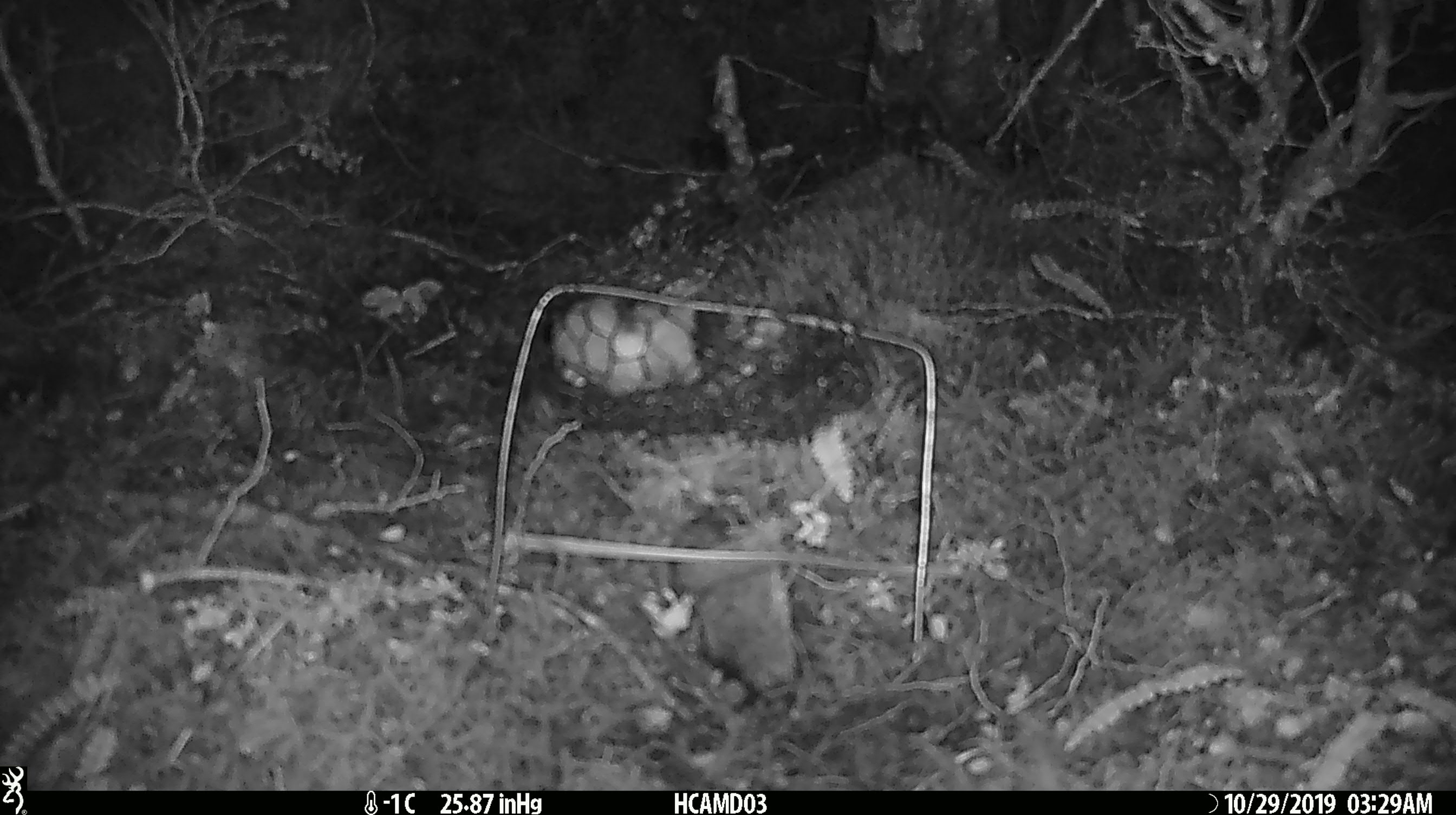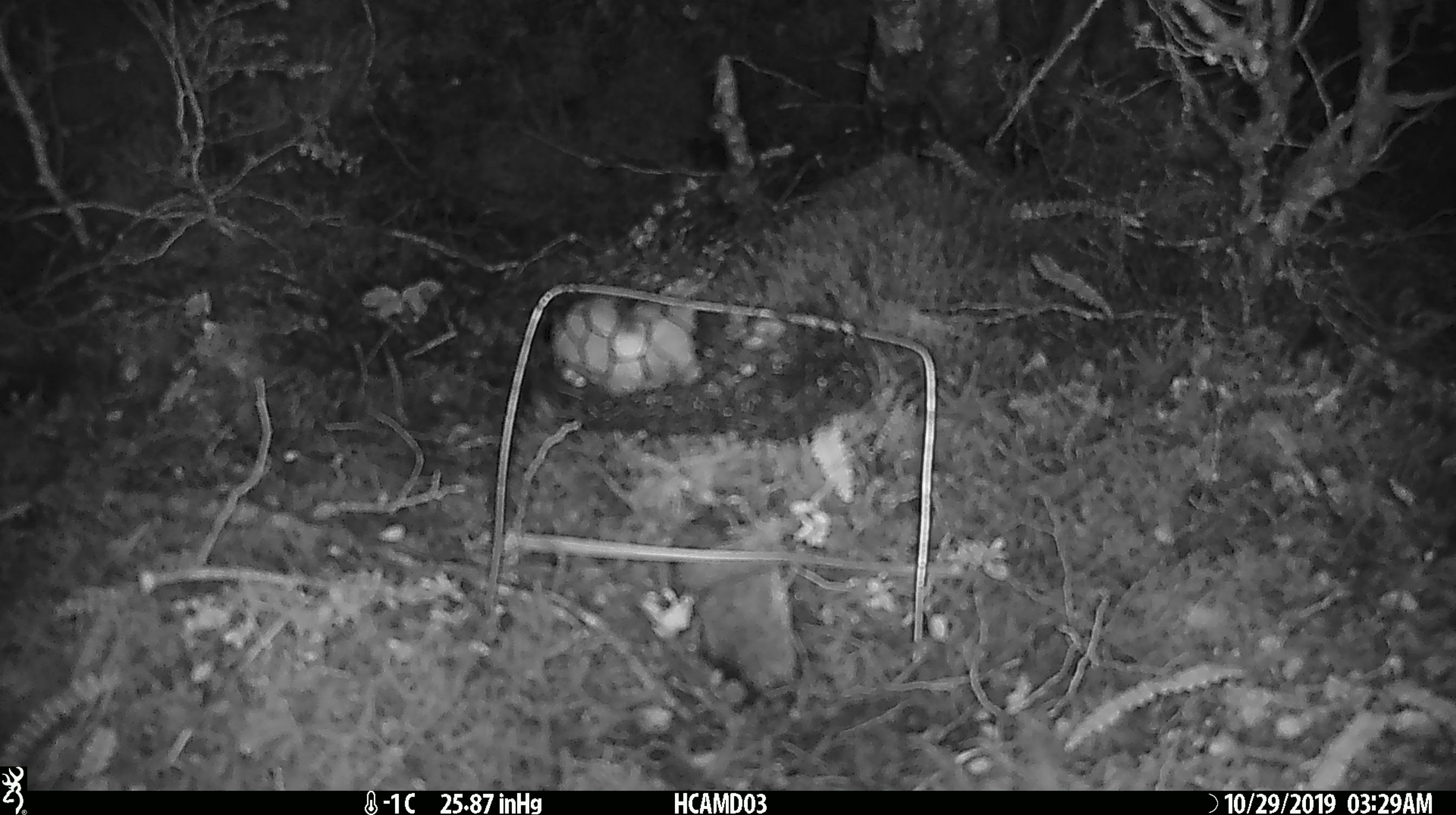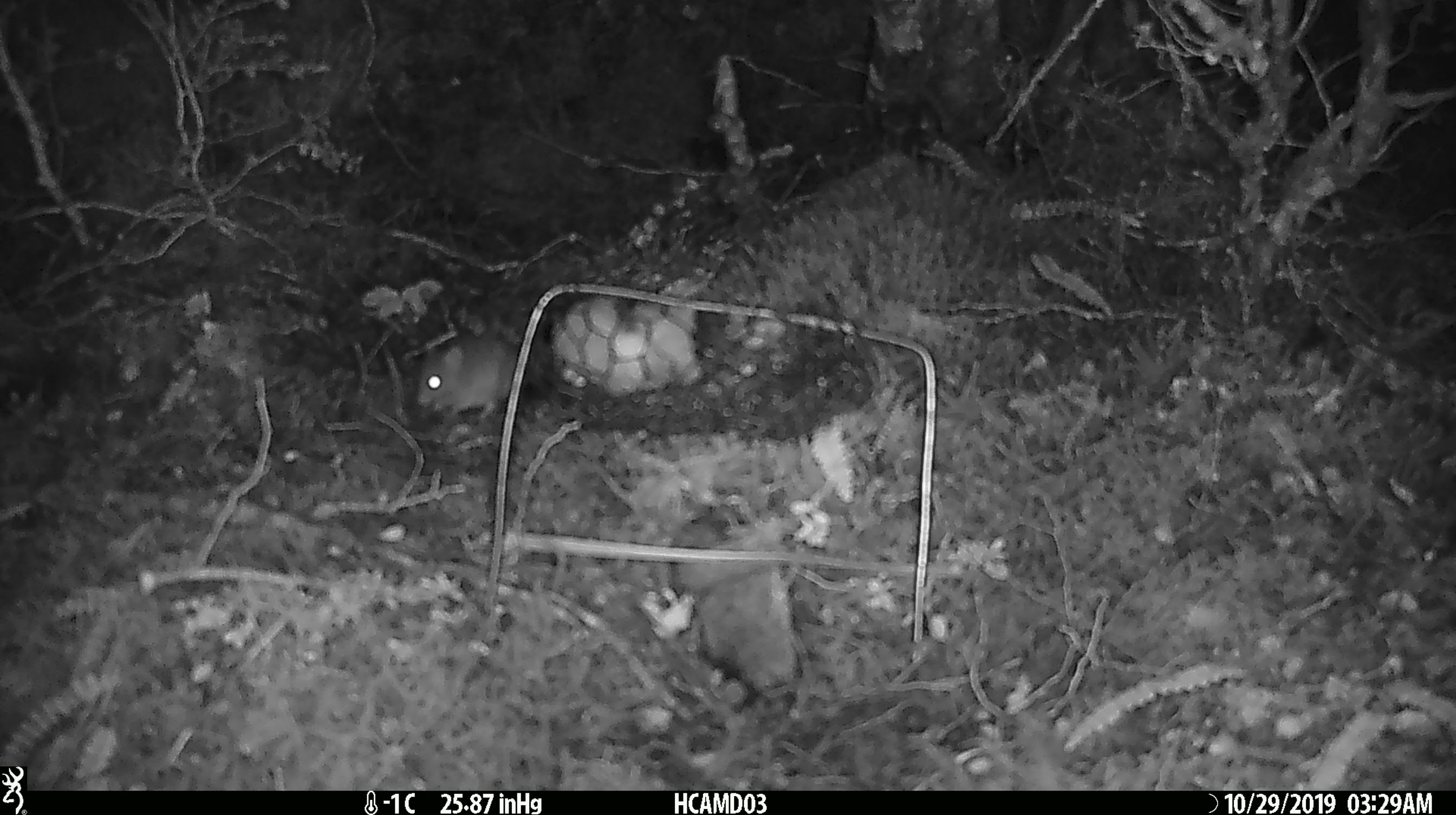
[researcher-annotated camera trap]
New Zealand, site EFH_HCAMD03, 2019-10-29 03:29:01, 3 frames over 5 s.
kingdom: Animalia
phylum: Chordata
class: Mammalia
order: Rodentia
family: Muridae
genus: Mus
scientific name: Mus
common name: mouse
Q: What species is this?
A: Mouse (Mus).